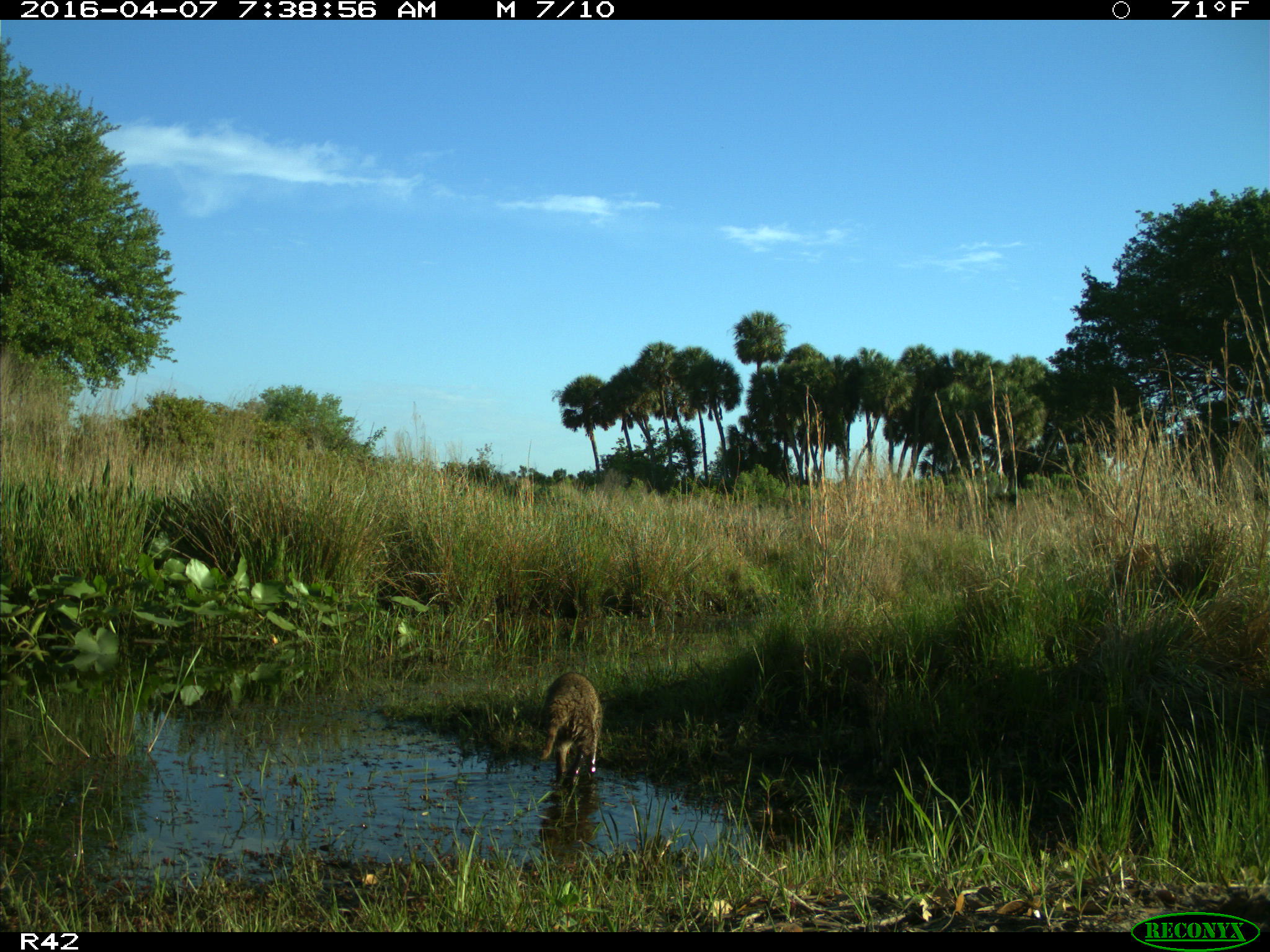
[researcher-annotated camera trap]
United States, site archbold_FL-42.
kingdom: Animalia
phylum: Chordata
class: Mammalia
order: Carnivora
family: Procyonidae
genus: Procyon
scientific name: Procyon lotor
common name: common raccoon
Procyon lotor (common raccoon).